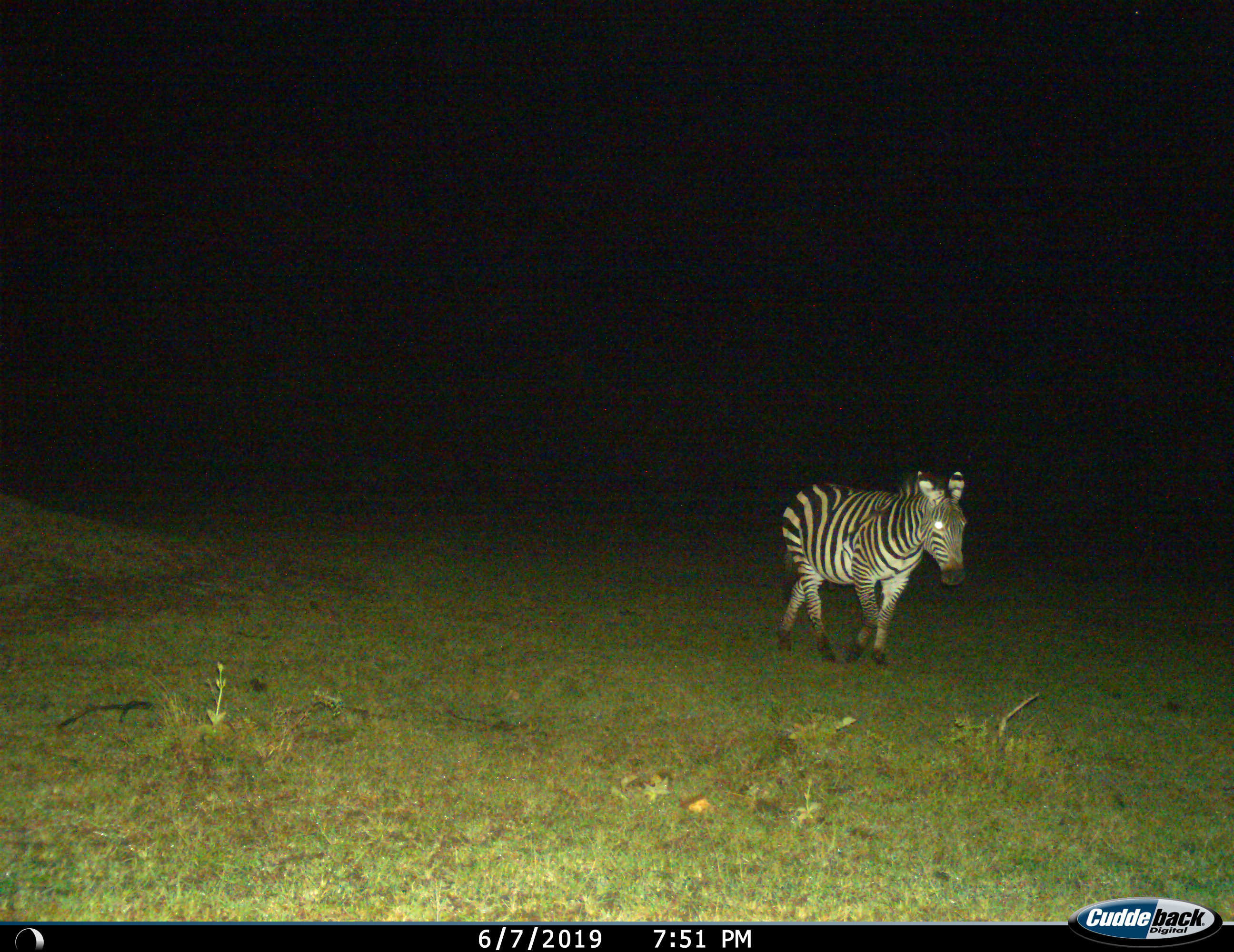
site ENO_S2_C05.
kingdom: Animalia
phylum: Chordata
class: Mammalia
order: Perissodactyla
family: Equidae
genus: Equus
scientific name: Equus quagga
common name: plains zebra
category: zebraplains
Zebraplains (plains zebra) (Equus quagga), count 1. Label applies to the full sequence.